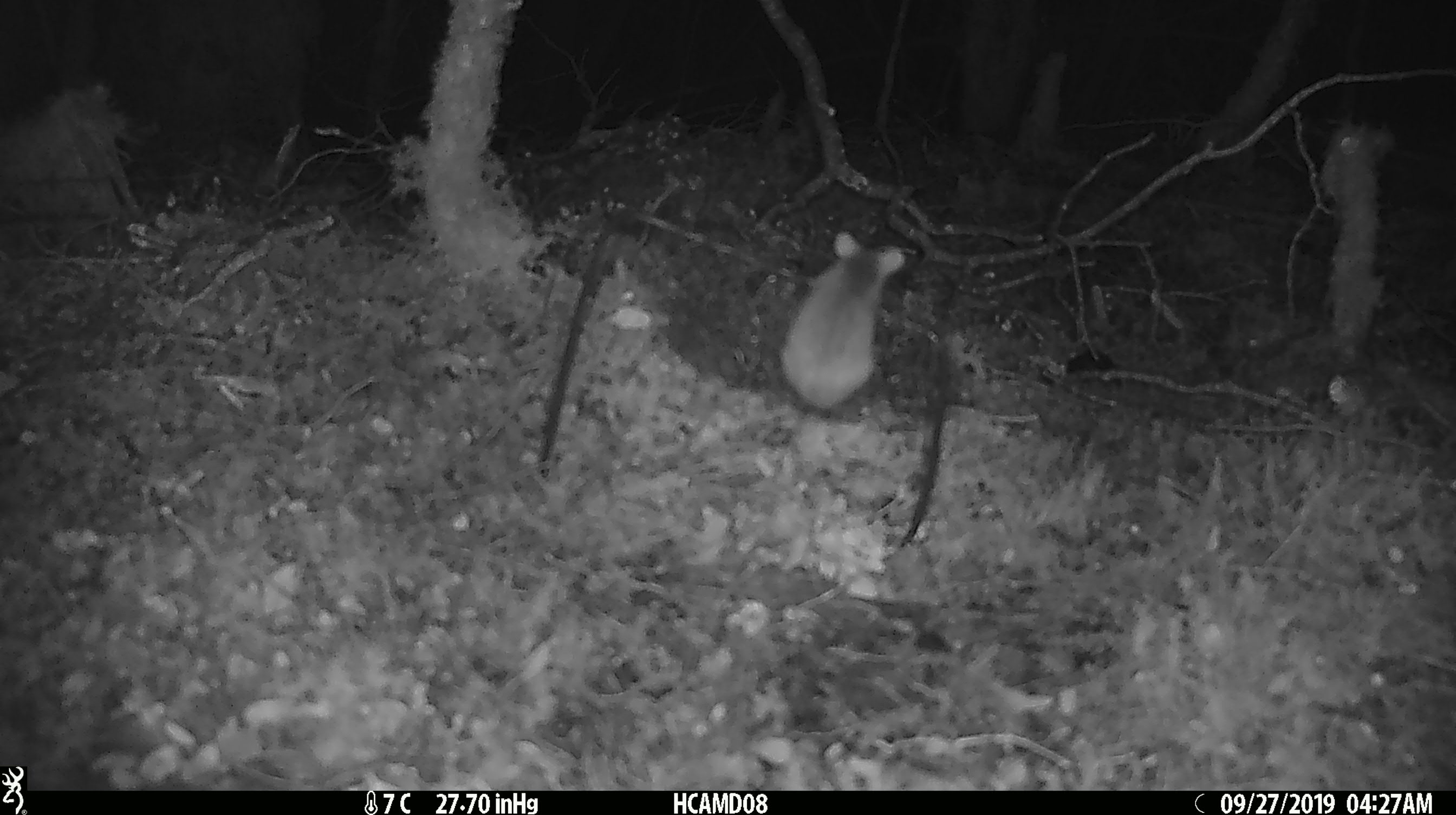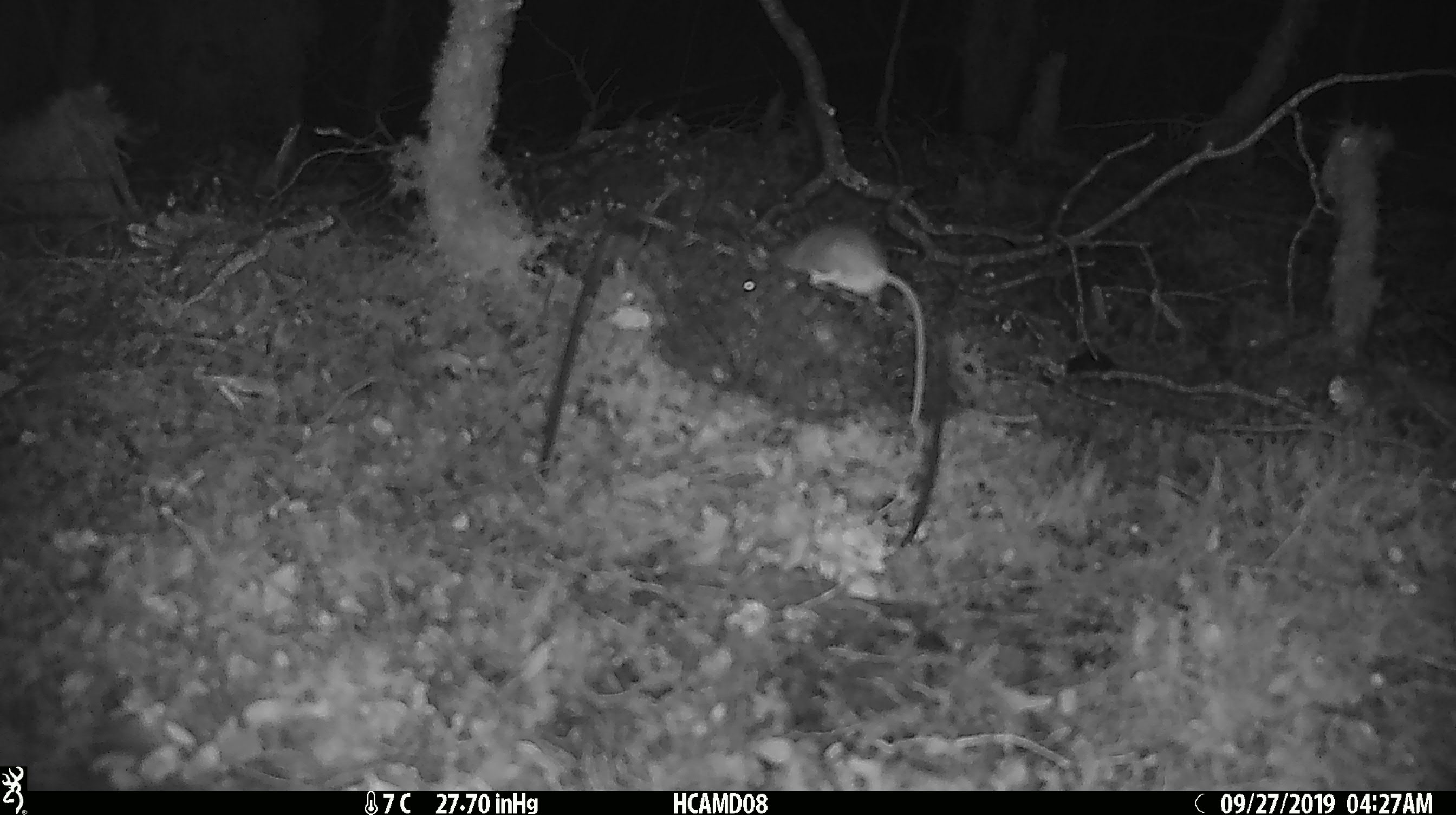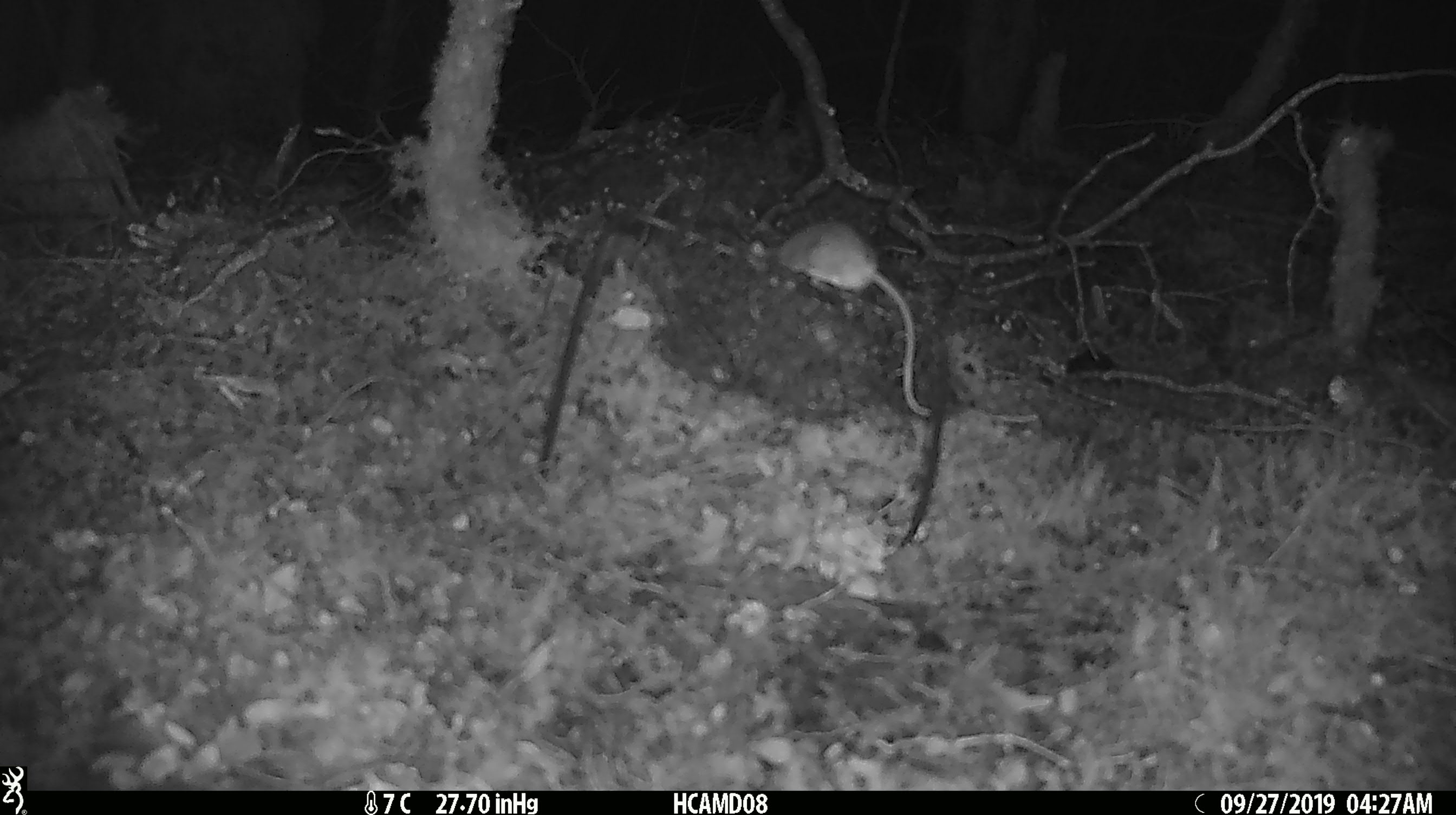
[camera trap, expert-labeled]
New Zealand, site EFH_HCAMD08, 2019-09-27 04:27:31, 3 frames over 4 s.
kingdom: Animalia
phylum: Chordata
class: Mammalia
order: Rodentia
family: Muridae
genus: Mus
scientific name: Mus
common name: mouse